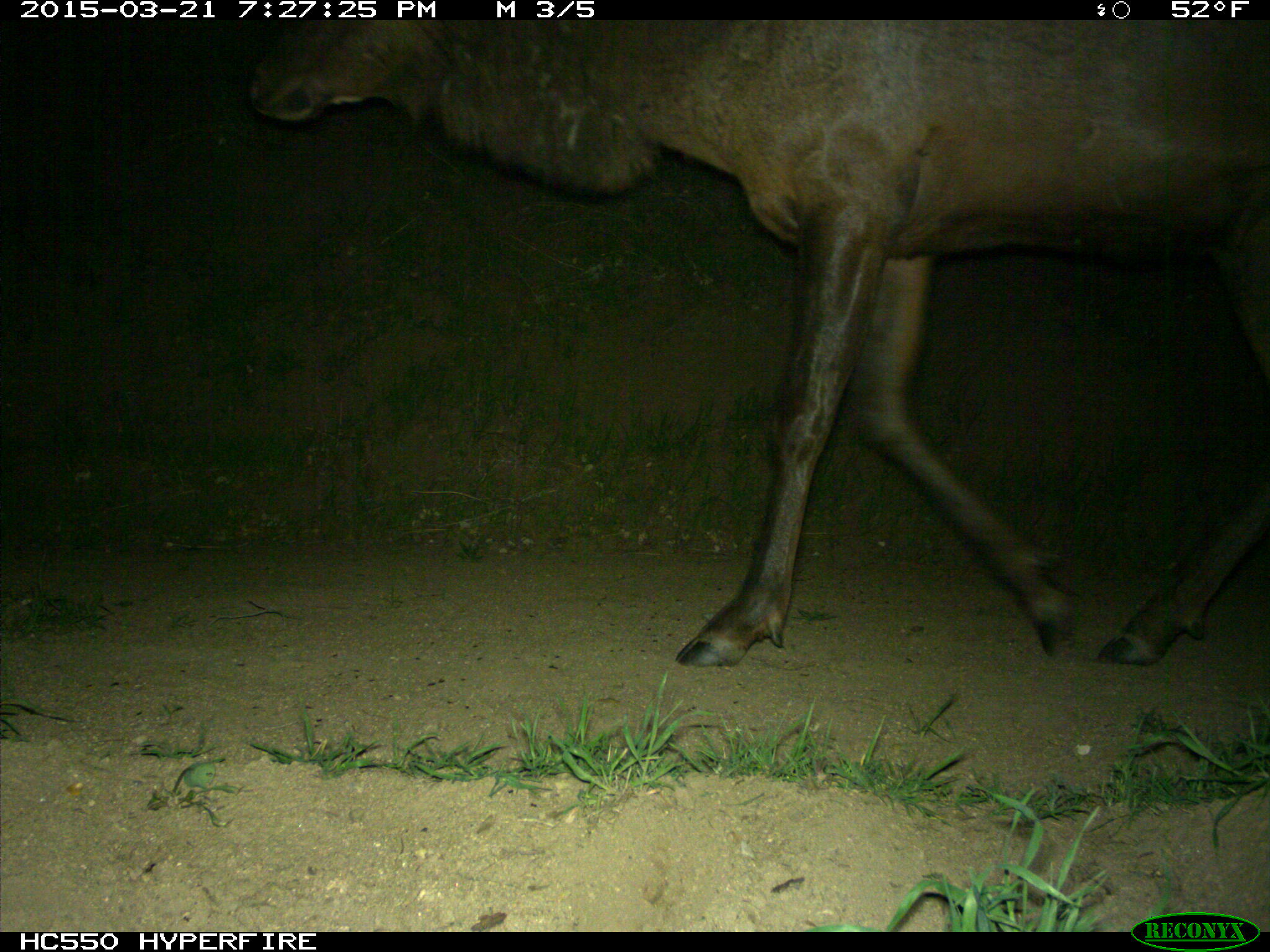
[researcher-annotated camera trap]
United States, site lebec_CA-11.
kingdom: Animalia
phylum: Chordata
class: Mammalia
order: Artiodactyla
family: Cervidae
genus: Cervus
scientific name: Cervus canadensis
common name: elk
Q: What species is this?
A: Cervus canadensis (elk).